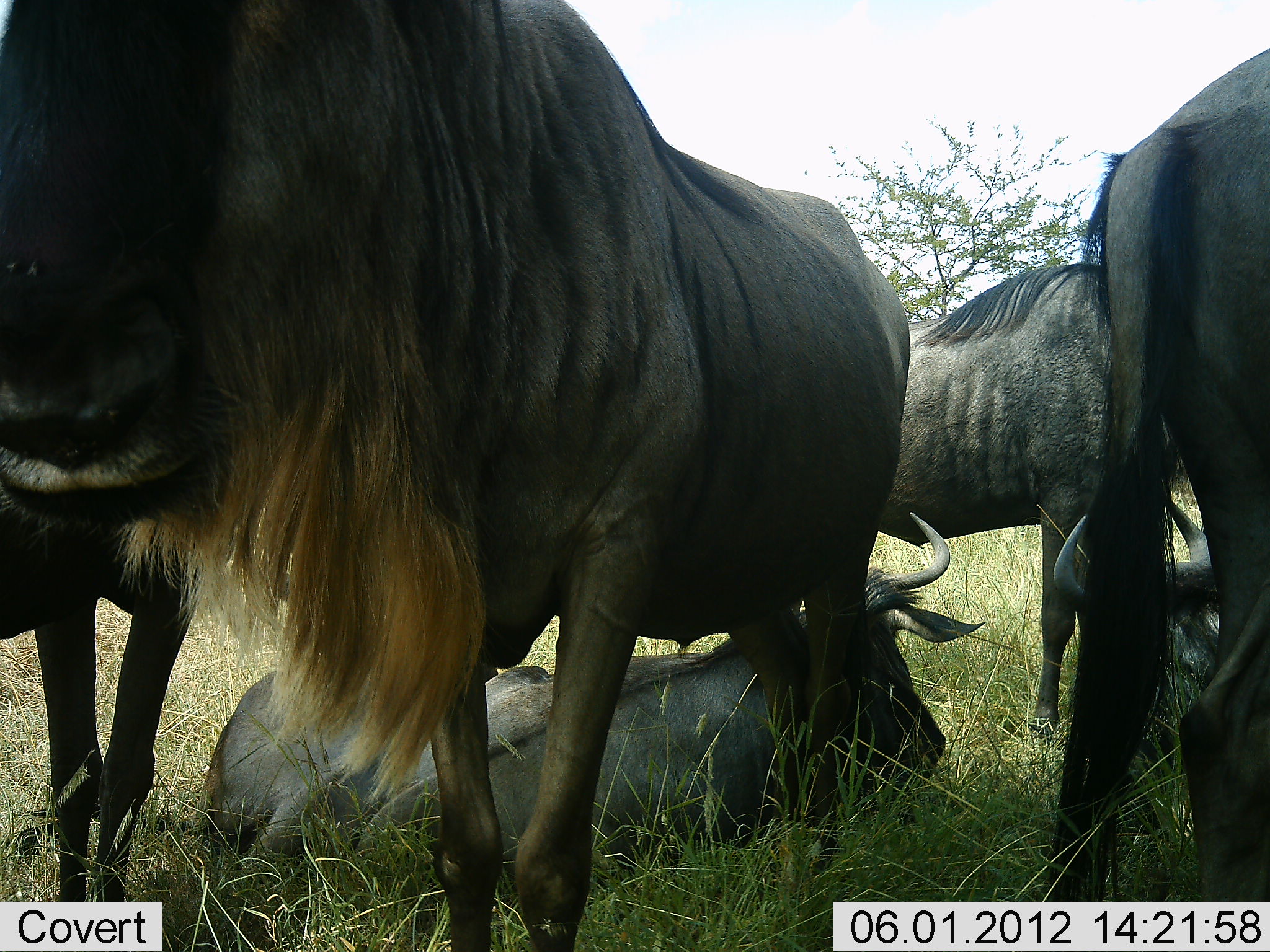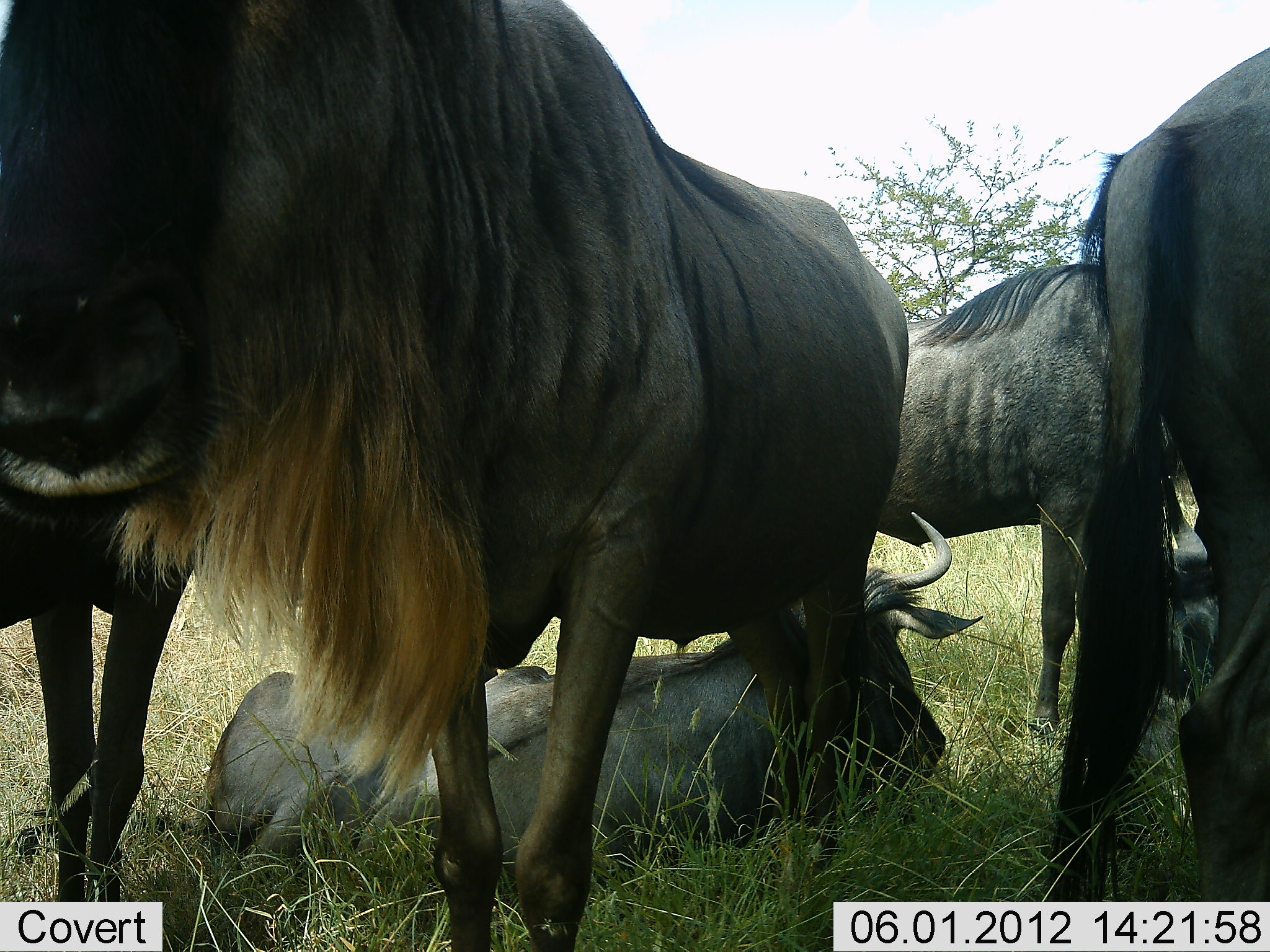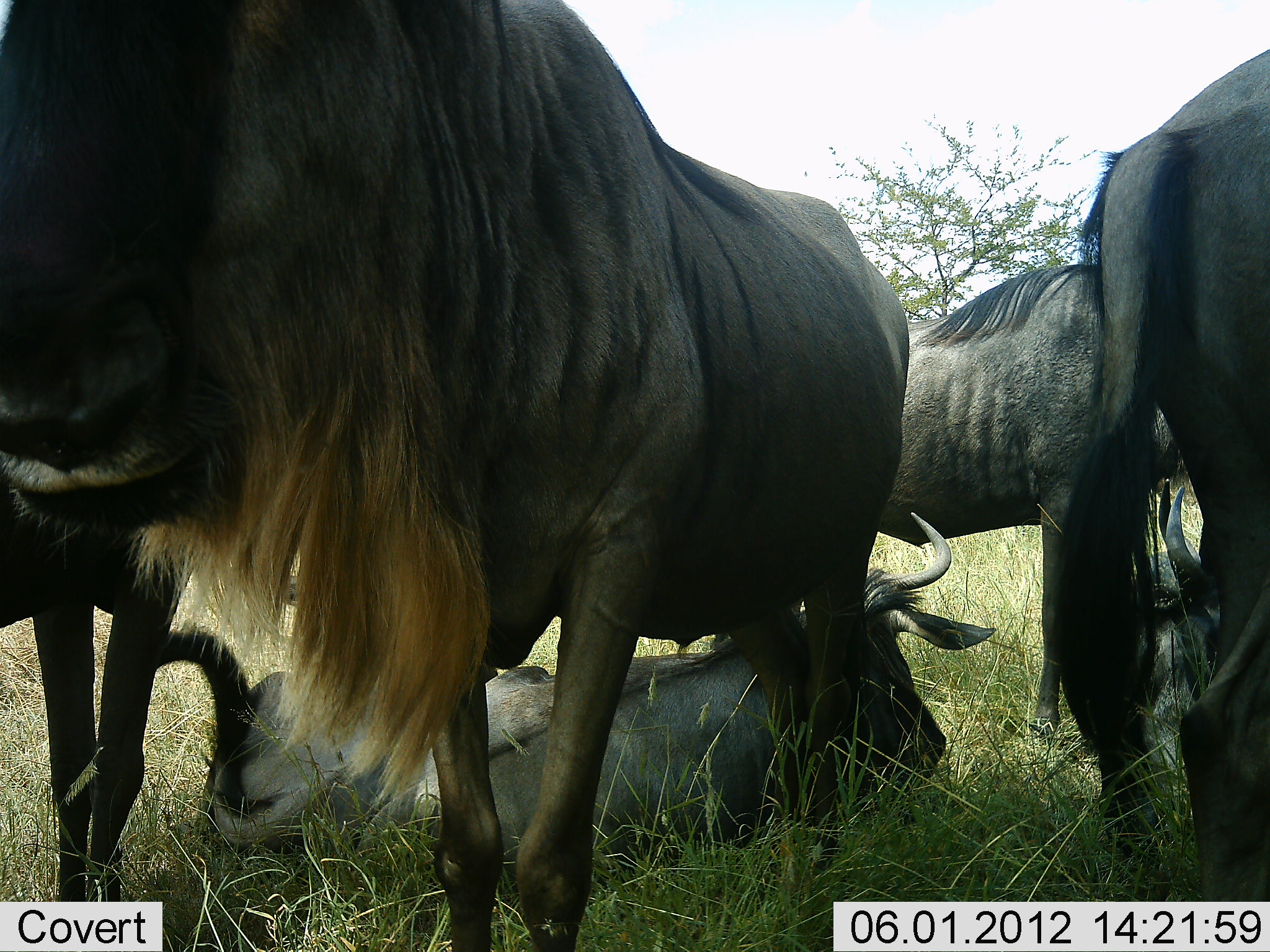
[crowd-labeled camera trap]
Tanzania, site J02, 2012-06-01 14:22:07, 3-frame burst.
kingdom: Animalia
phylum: Chordata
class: Mammalia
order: Artiodactyla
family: Bovidae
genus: Connochaetes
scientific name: Connochaetes taurinus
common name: blue wildebeest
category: wildebeest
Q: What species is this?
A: Wildebeest (blue wildebeest) (Connochaetes taurinus).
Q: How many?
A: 6.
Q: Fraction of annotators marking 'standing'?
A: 70%.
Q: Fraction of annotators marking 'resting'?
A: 100%.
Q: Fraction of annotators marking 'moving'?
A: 0%.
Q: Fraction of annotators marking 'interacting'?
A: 0%.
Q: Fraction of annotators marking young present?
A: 0%.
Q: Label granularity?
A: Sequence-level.